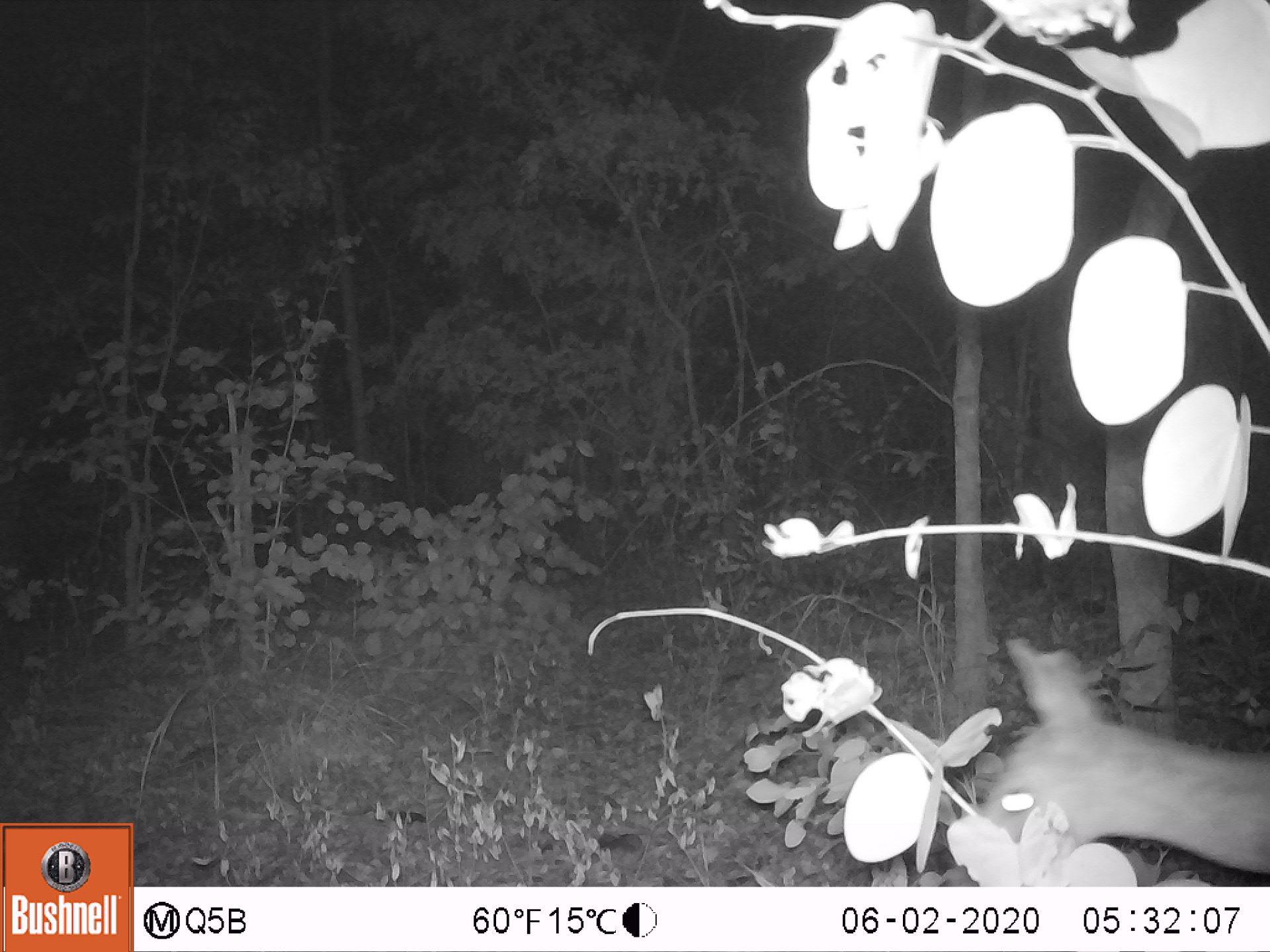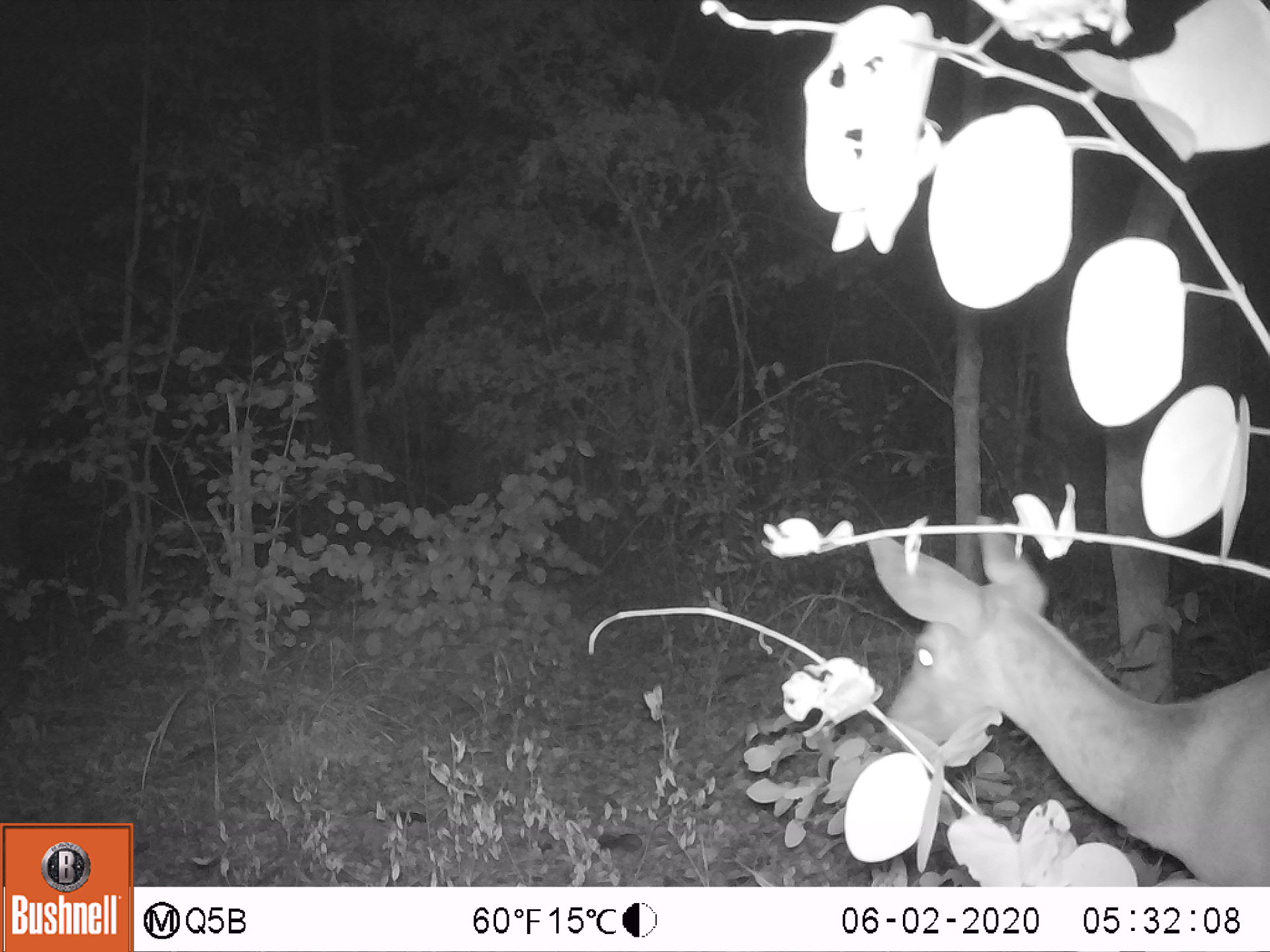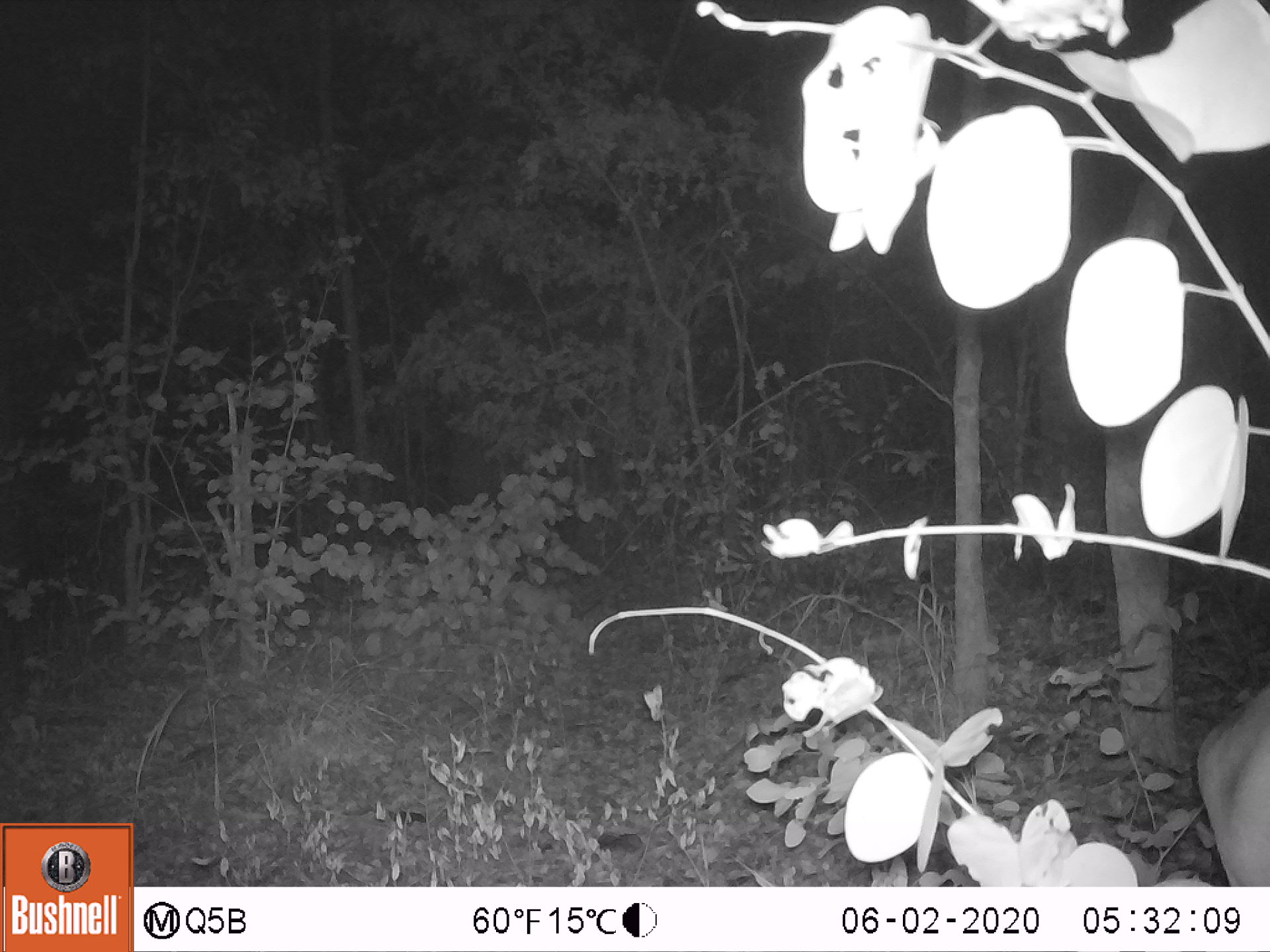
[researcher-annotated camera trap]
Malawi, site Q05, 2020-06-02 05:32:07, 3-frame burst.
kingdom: Animalia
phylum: Chordata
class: Mammalia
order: Artiodactyla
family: Bovidae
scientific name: Antilopinae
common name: small antelope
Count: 1.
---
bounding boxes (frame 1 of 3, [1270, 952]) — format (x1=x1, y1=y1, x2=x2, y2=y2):
small antelope: (x1=940, y1=626, x2=1269, y2=878)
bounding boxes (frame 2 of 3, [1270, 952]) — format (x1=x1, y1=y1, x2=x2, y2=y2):
small antelope: (x1=849, y1=499, x2=1269, y2=885)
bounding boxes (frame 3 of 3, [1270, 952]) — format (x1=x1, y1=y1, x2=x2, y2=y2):
small antelope: (x1=1186, y1=664, x2=1269, y2=887)